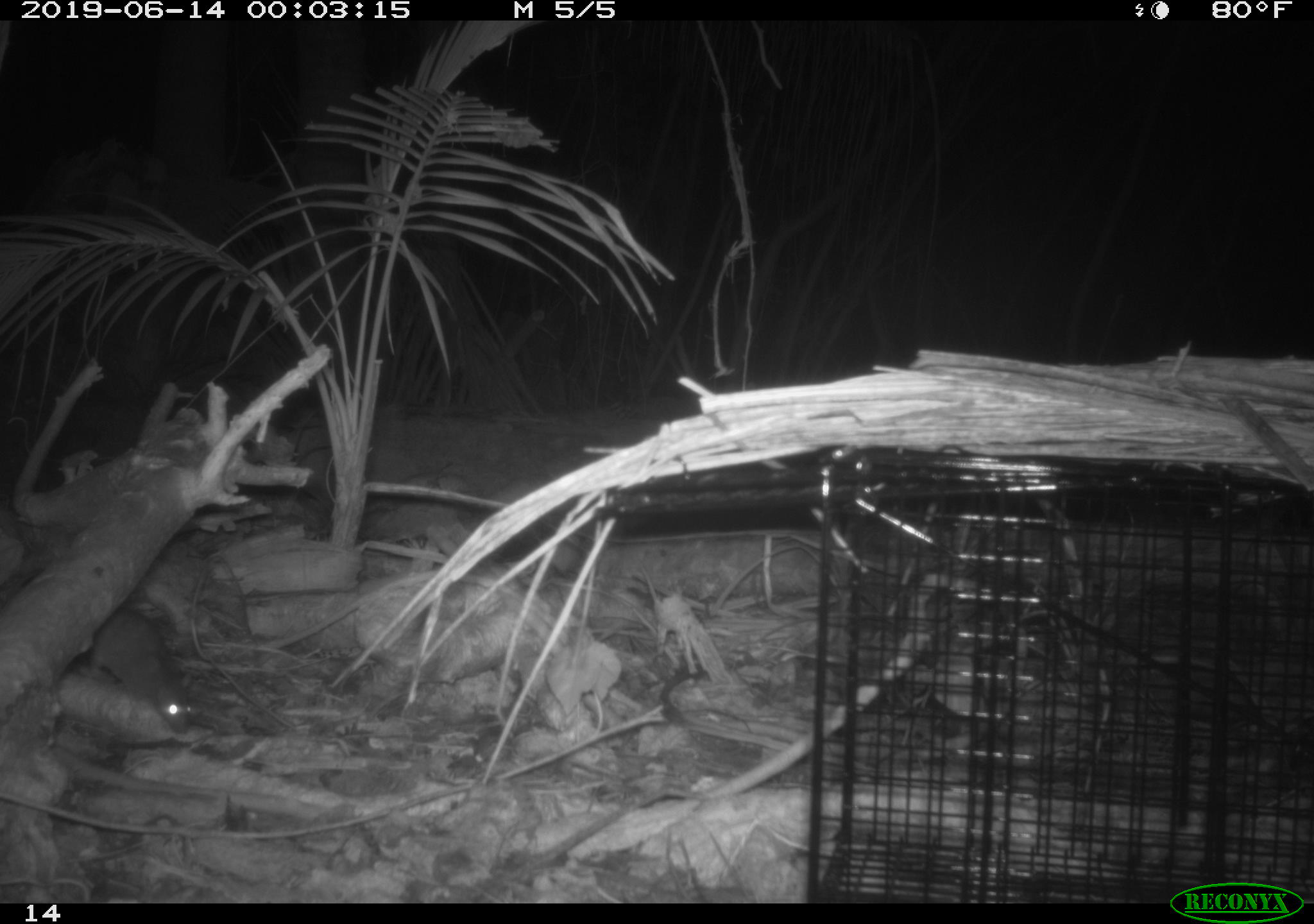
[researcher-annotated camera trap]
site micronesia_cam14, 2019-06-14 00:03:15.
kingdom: Animalia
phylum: Chordata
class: Mammalia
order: Rodentia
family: Muridae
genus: Rattus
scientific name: Rattus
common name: rat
Rat (Rattus).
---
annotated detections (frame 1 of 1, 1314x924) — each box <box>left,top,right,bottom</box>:
rat: <box>82,608,196,733</box>